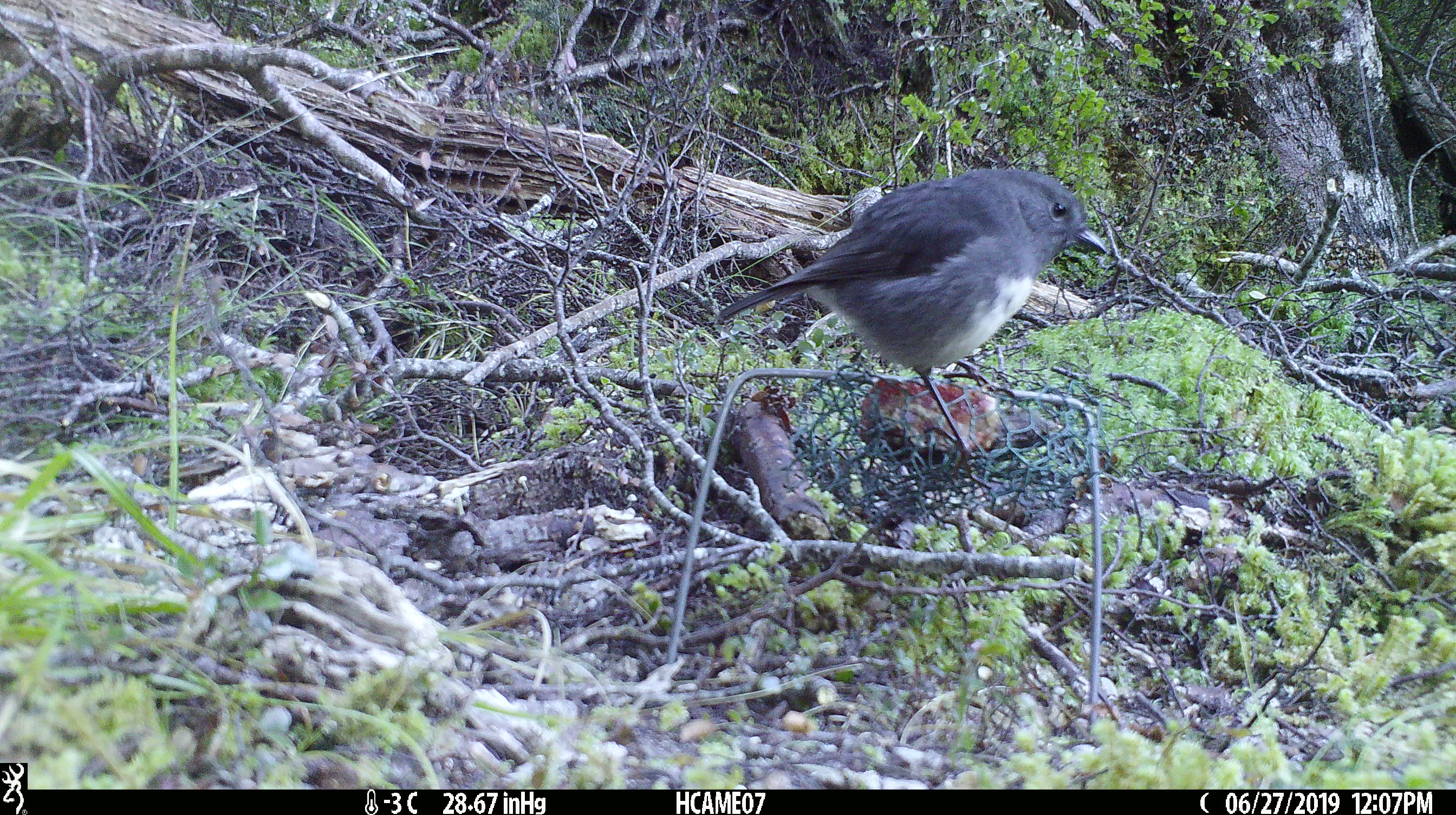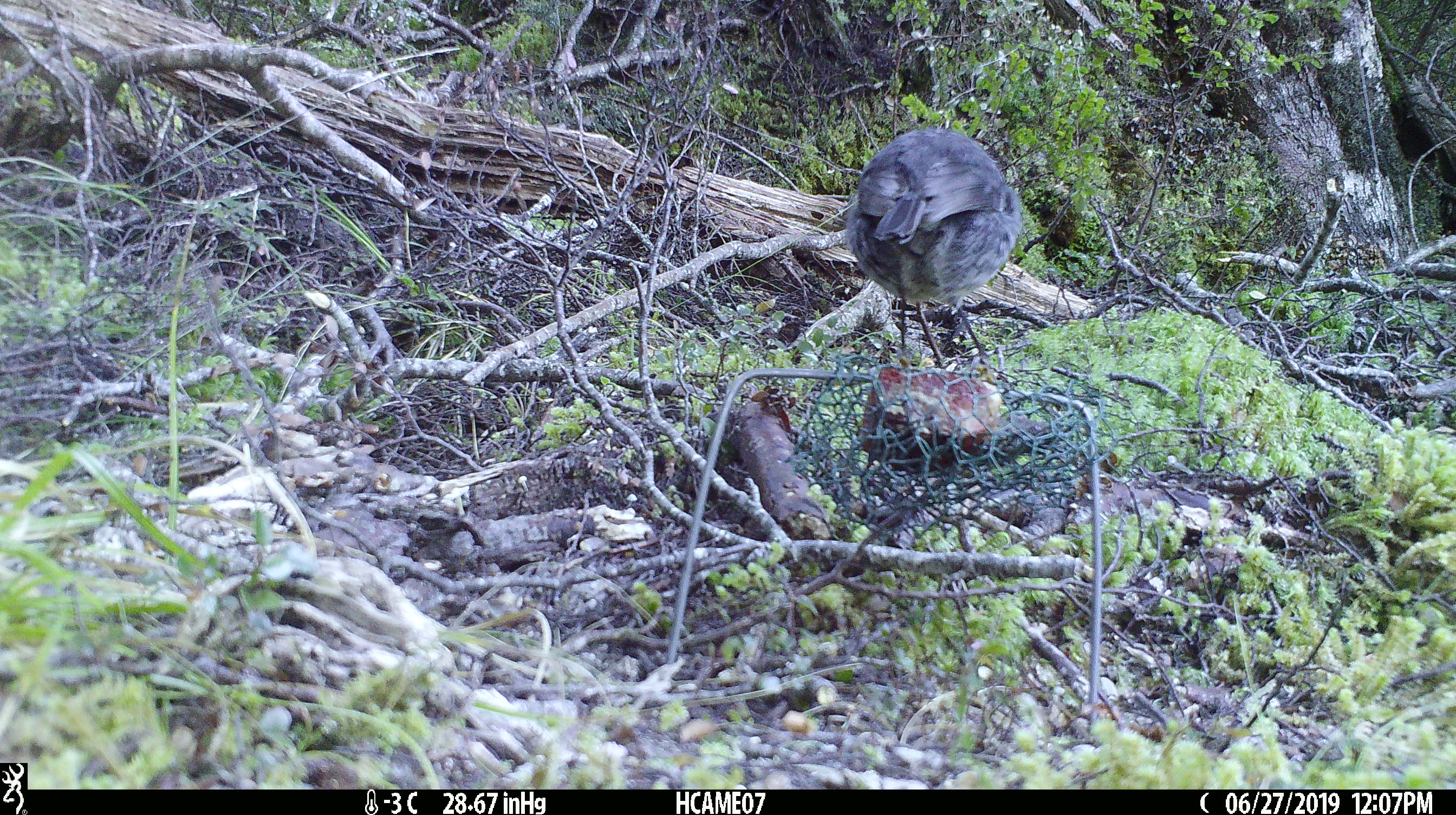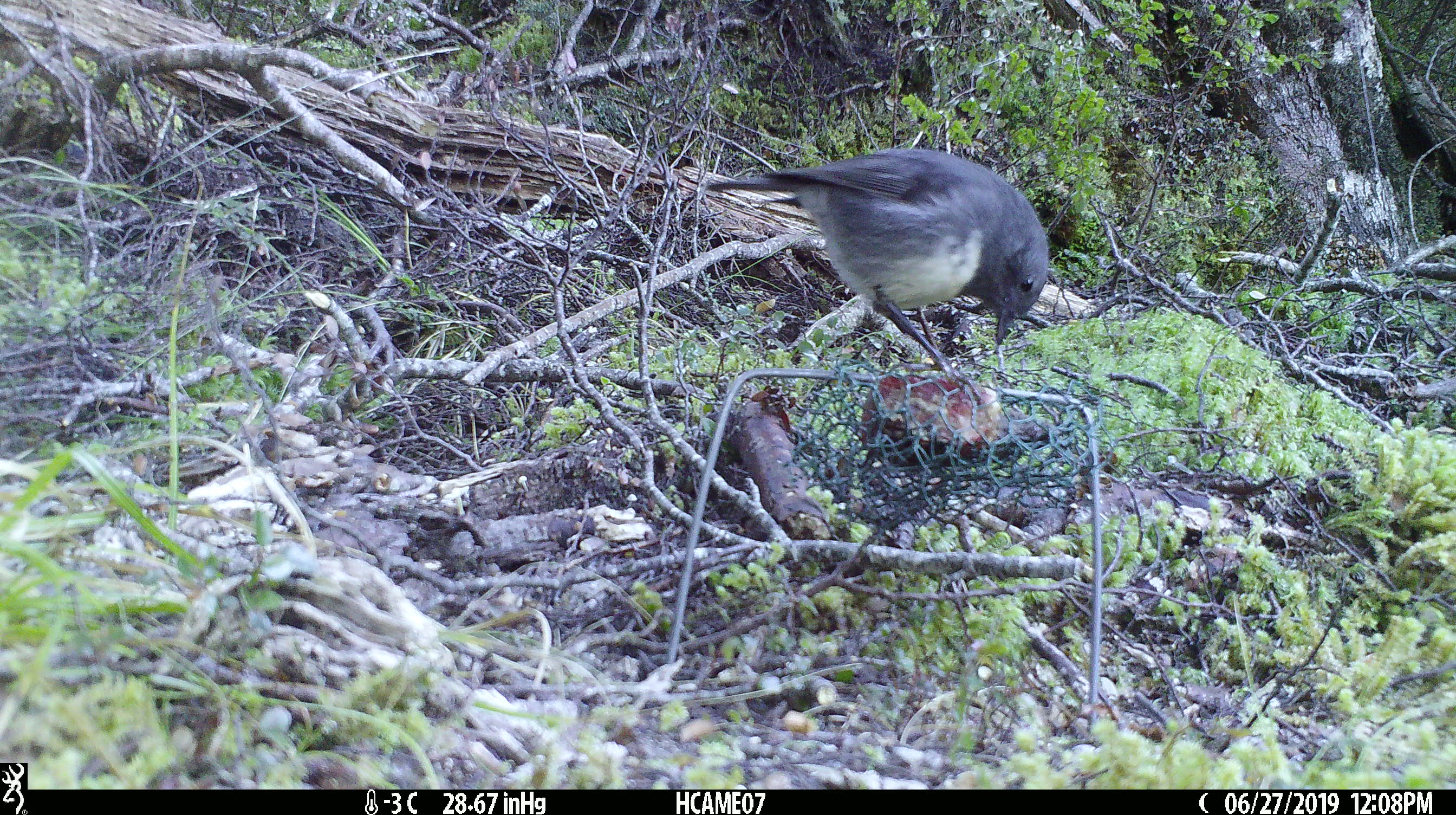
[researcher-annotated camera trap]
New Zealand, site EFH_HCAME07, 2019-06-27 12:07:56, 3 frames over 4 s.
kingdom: Animalia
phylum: Chordata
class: Aves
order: Passeriformes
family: Petroicidae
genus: Petroica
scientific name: Petroica australis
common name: new zealand robin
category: robin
Robin (new zealand robin) (Petroica australis).